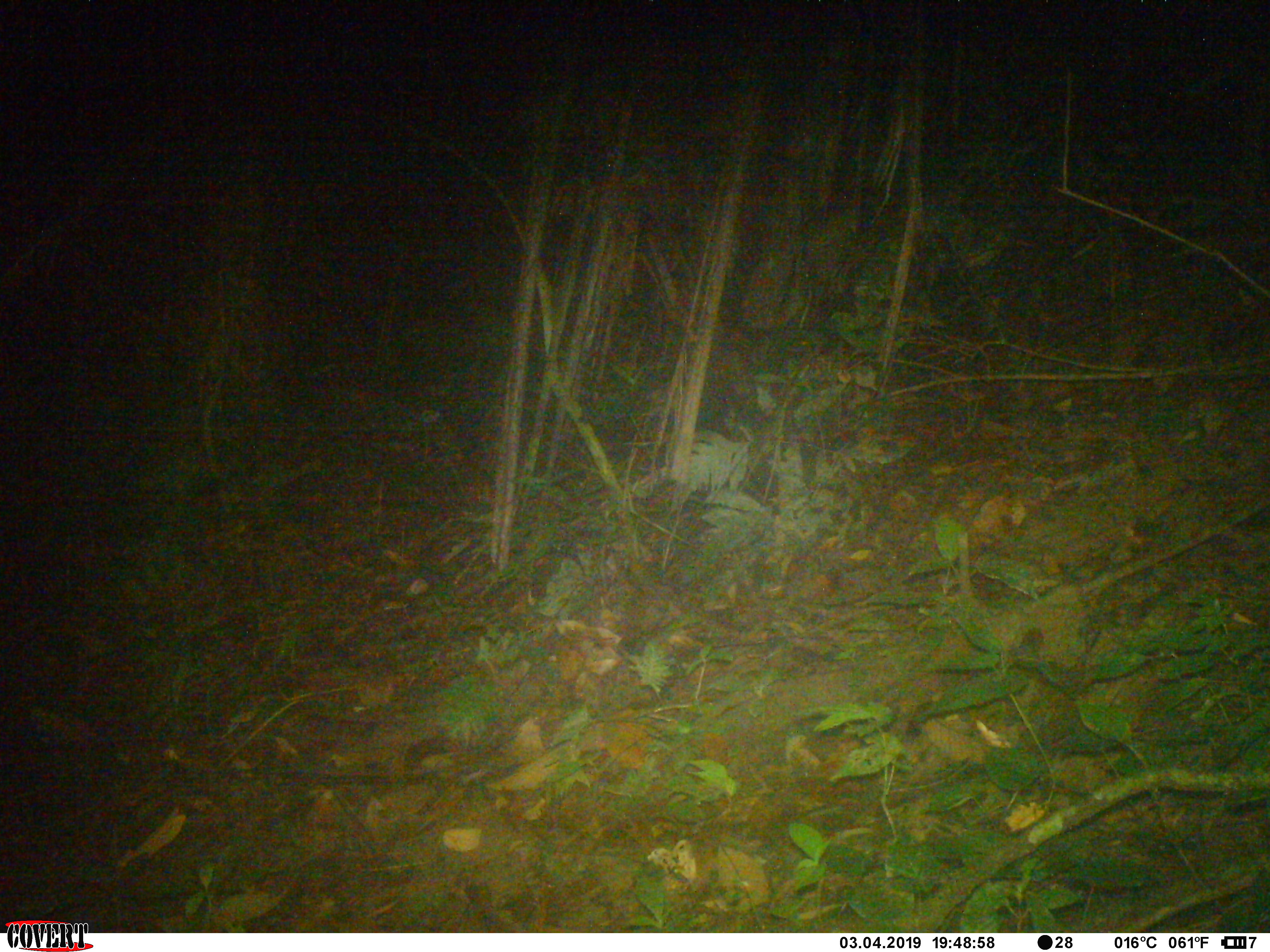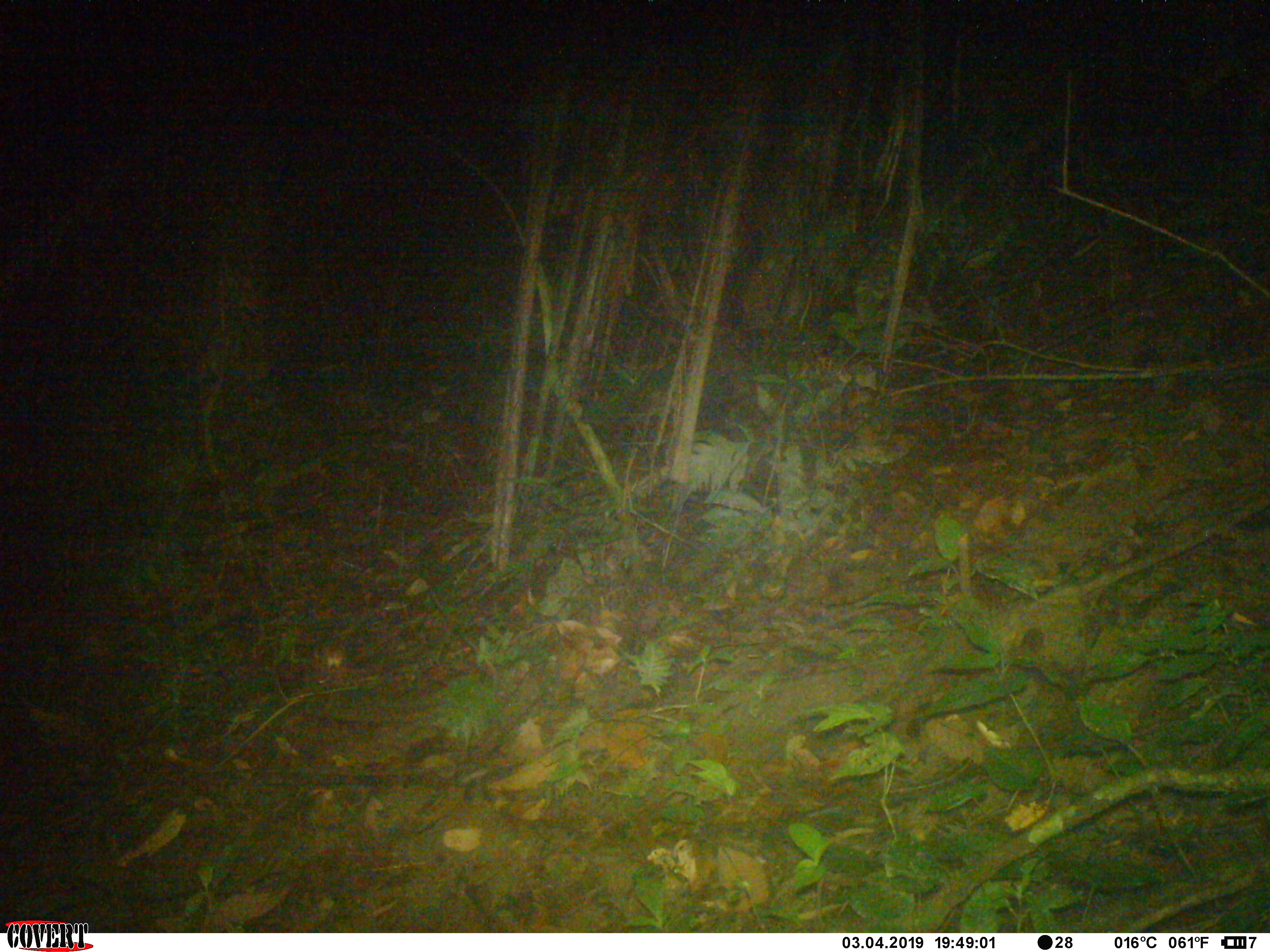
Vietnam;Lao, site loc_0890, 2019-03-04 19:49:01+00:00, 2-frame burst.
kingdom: Animalia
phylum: Chordata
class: Mammalia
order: Rodentia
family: Muridae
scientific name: Muridae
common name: old-world mice and rats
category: unidentified murid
Unidentified murid (old-world mice and rats) (Muridae). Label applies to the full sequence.